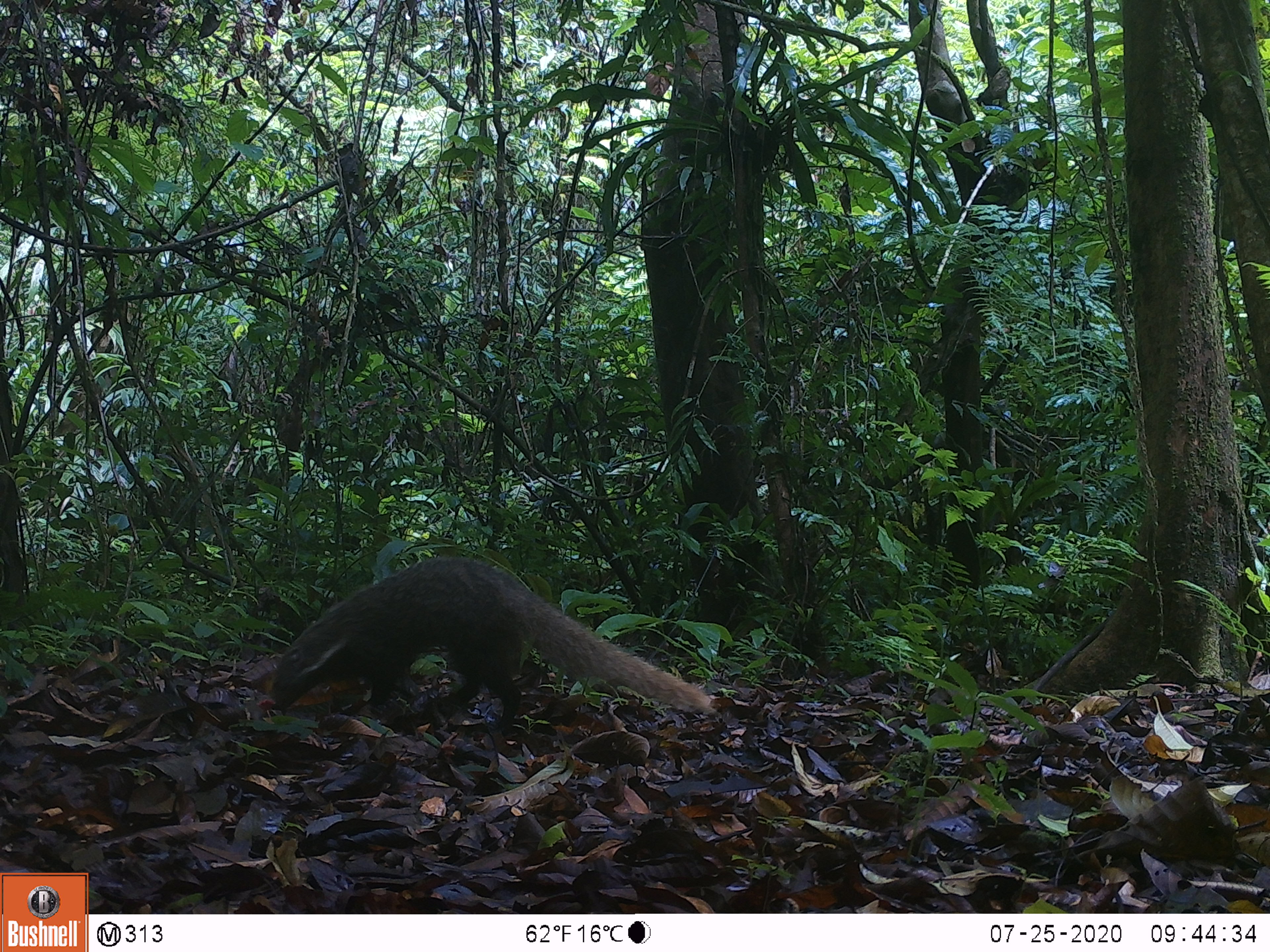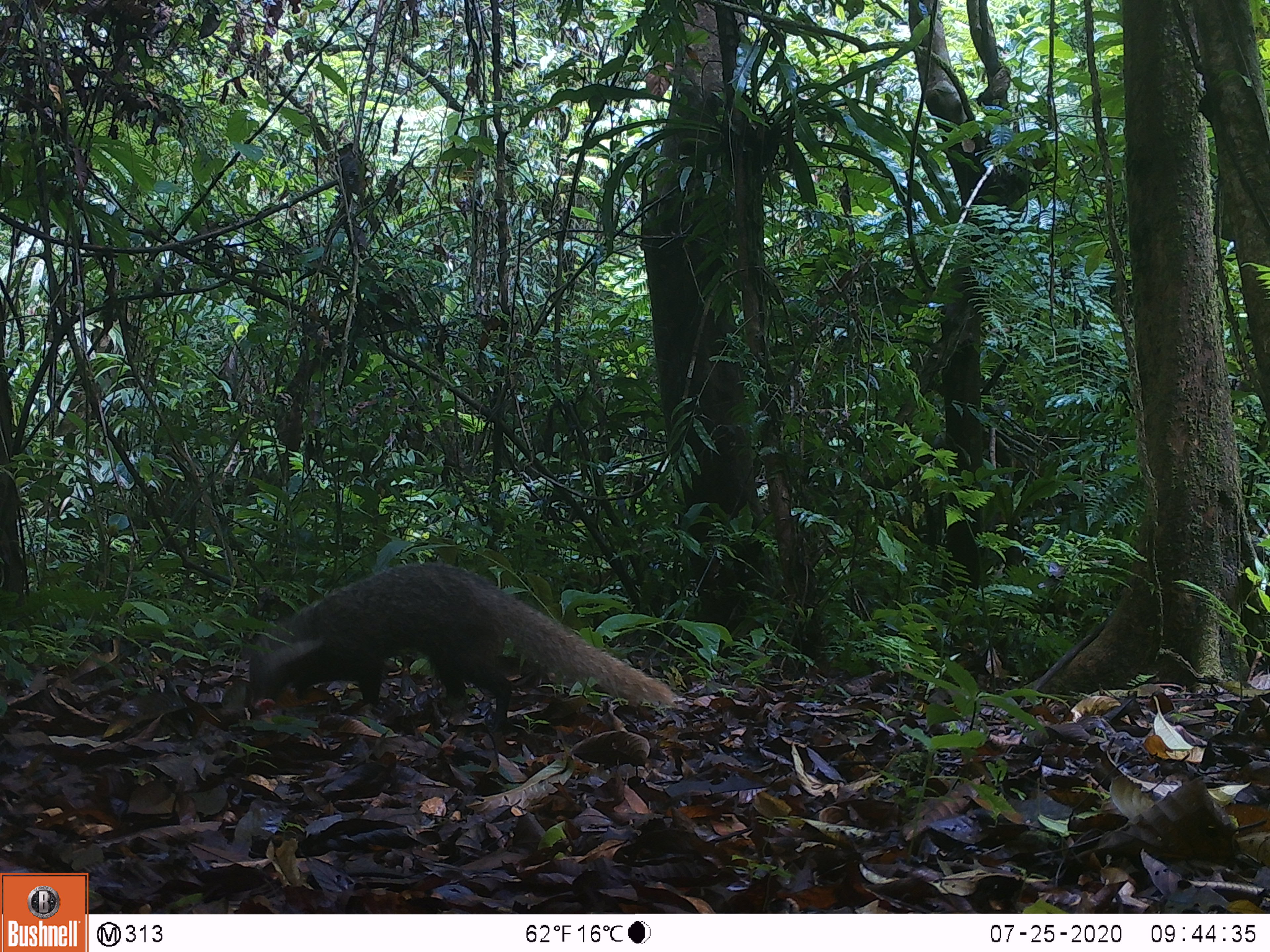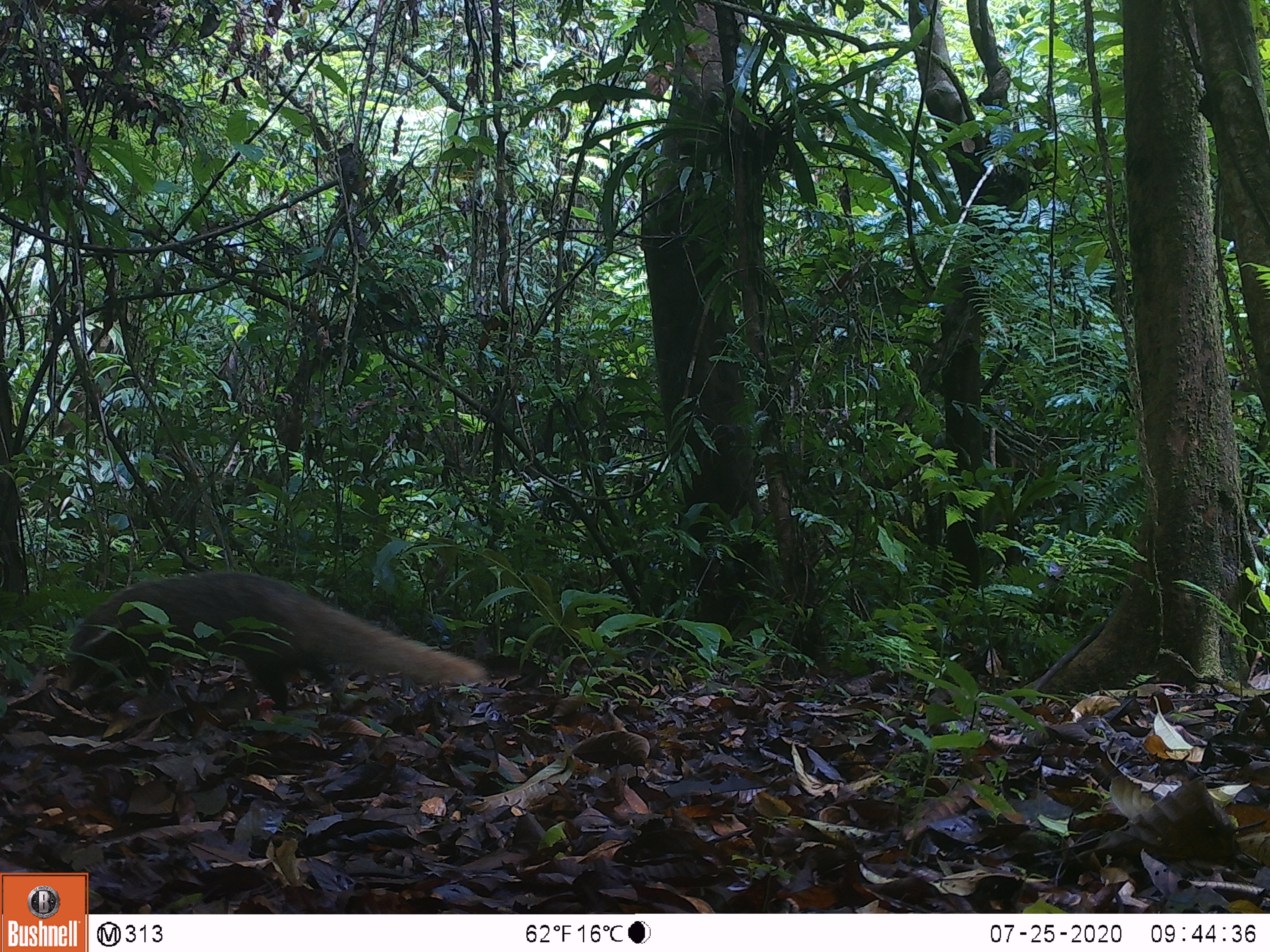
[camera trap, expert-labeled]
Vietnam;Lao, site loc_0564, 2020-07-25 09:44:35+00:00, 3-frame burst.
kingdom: Animalia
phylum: Chordata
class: Mammalia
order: Carnivora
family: Herpestidae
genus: Urva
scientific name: Urva urva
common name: crab-eating mongoose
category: crab eating mongoose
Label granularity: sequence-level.